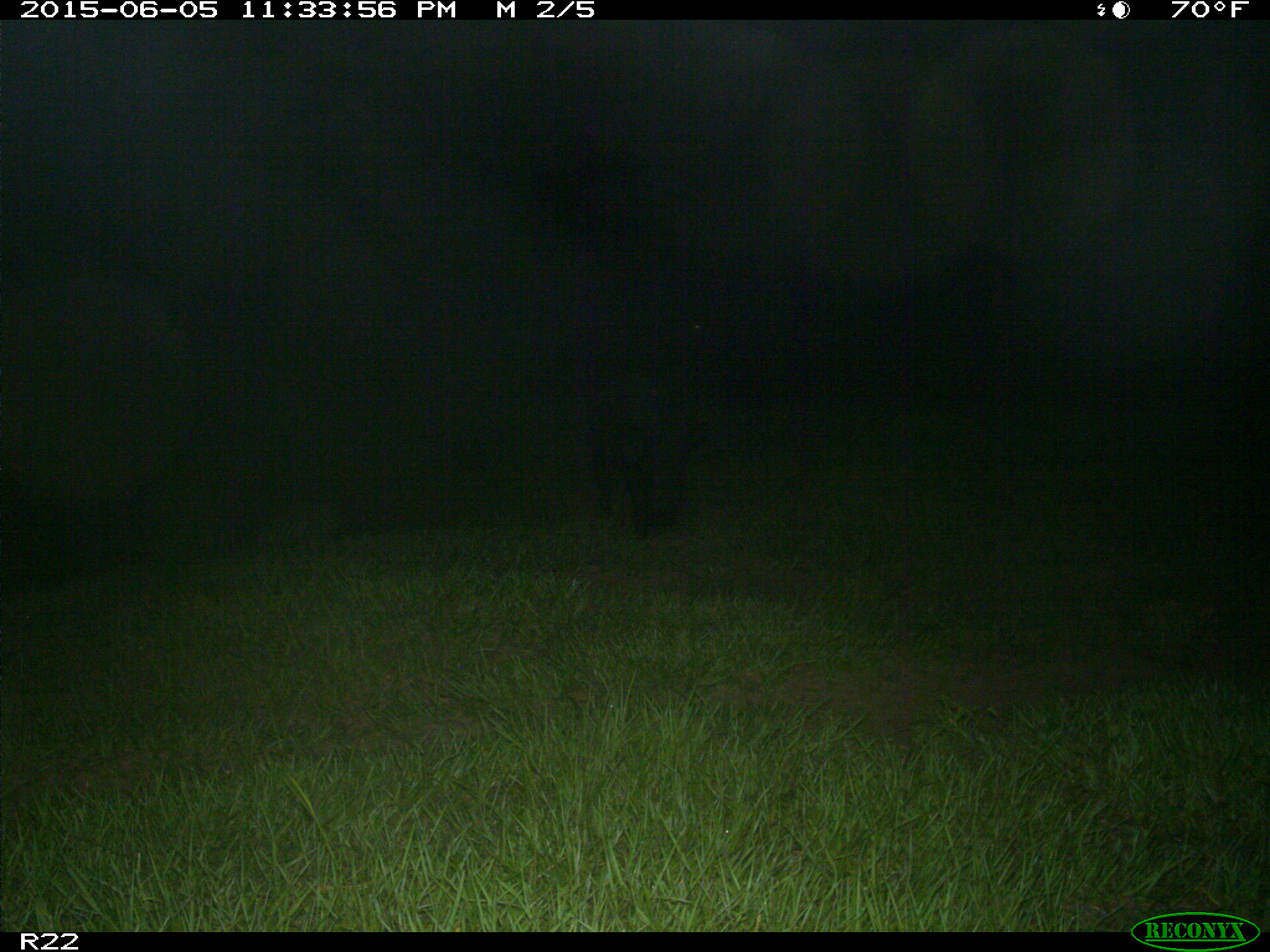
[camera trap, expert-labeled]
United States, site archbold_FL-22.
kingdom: Animalia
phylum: Chordata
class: Mammalia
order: Artiodactyla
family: Bovidae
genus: Bos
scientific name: Bos taurus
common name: domestic cow